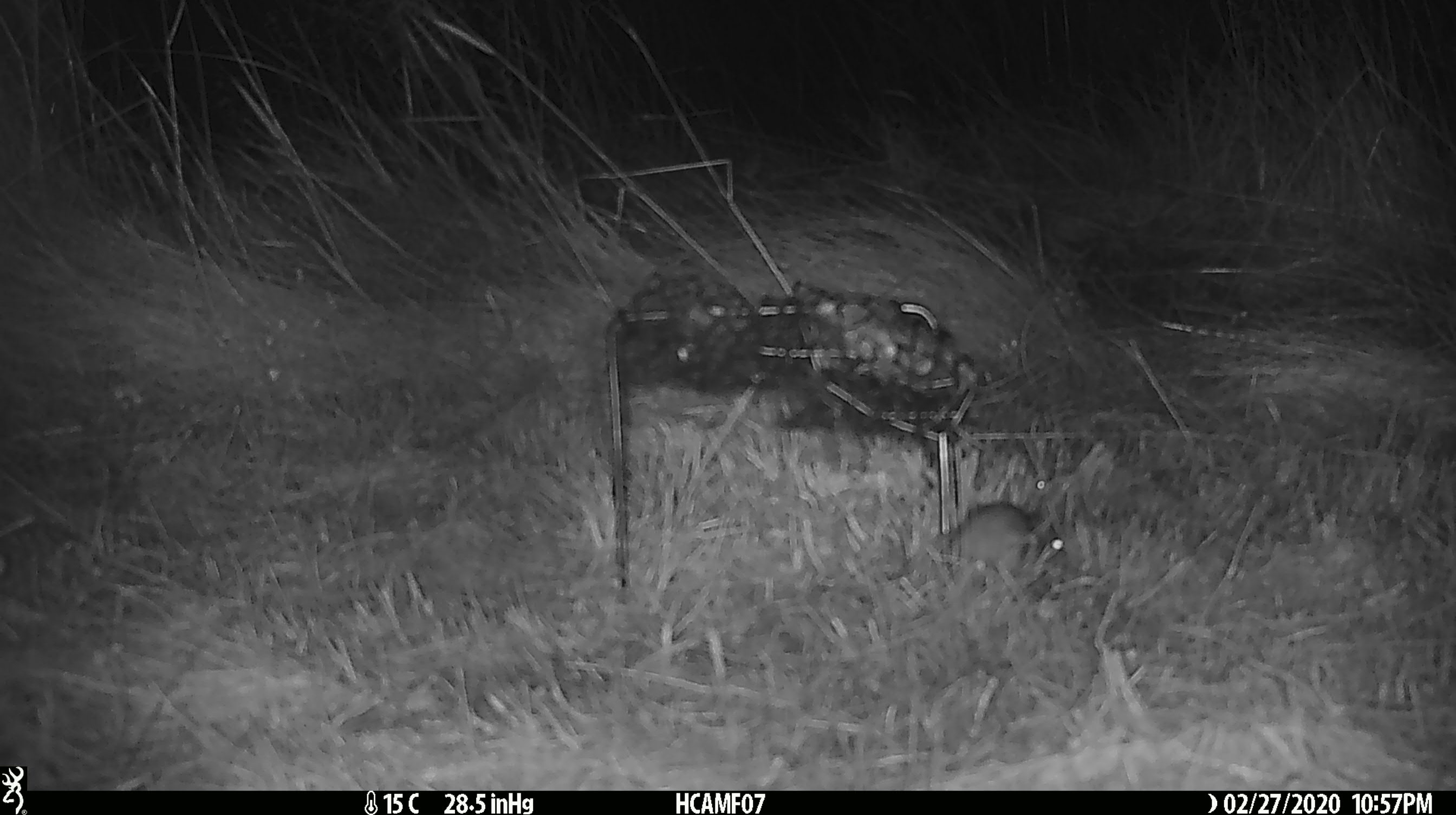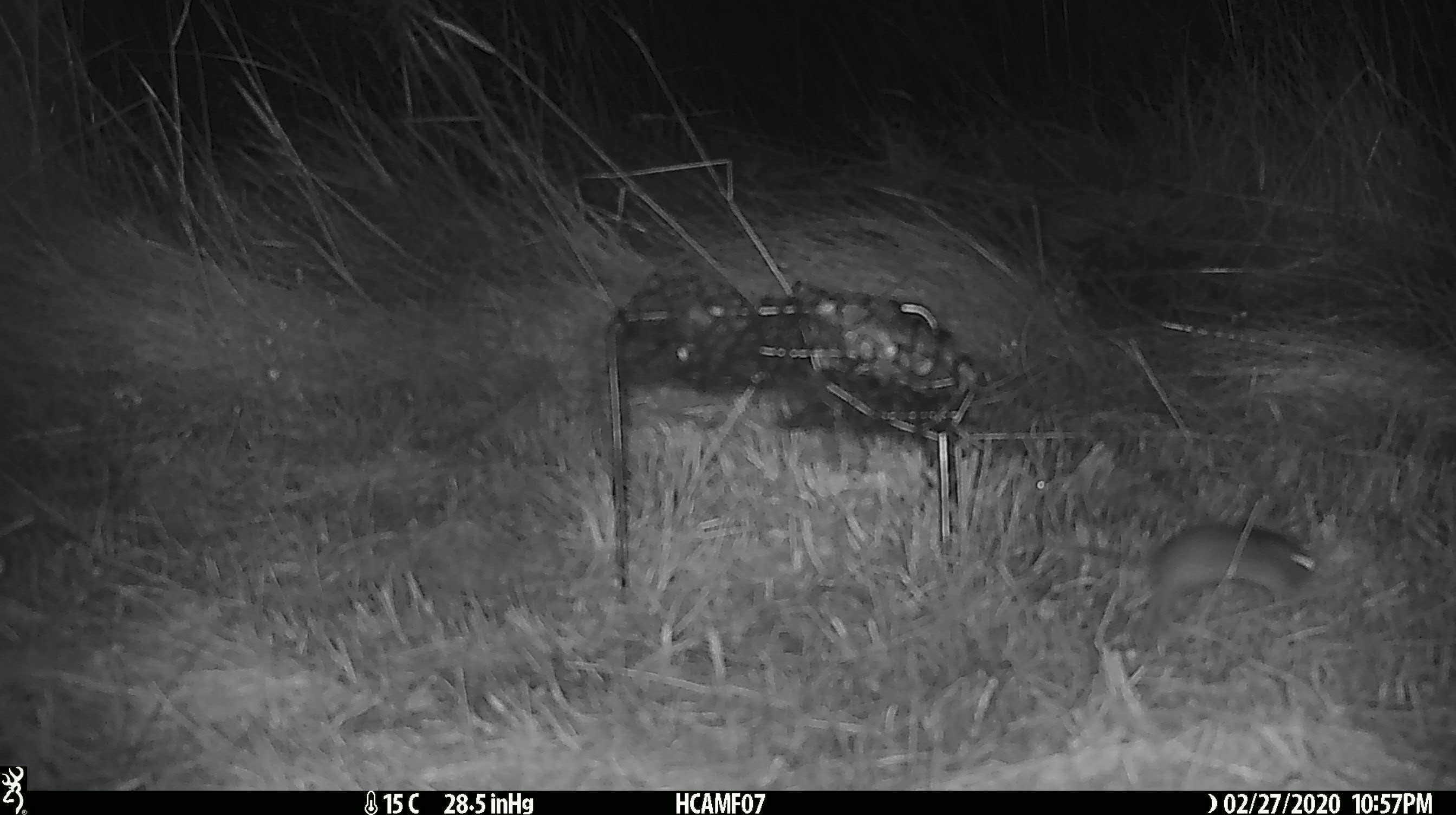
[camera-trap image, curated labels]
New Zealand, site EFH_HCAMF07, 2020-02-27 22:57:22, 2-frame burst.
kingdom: Animalia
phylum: Chordata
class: Mammalia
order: Rodentia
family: Muridae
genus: Mus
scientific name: Mus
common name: mouse